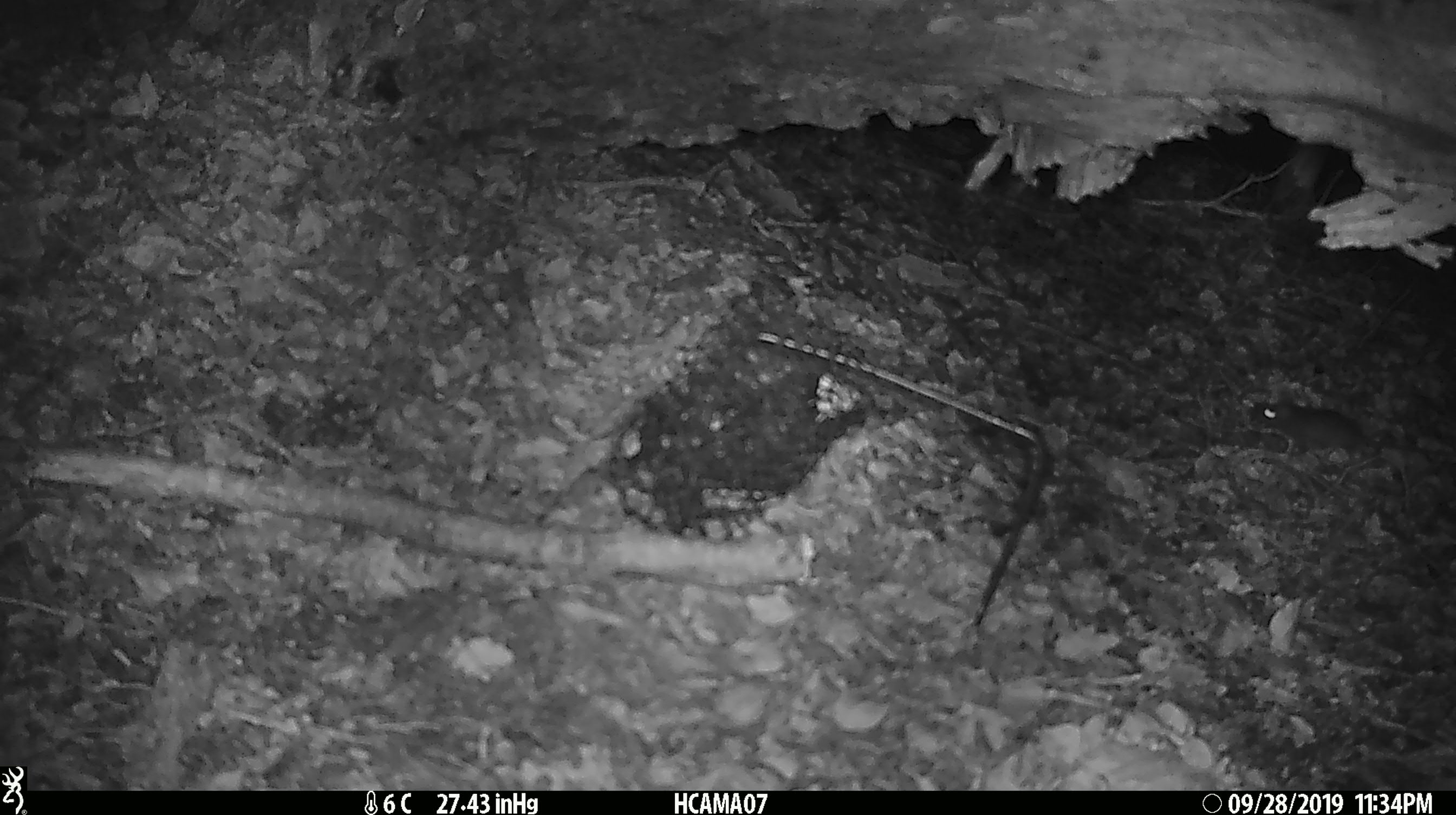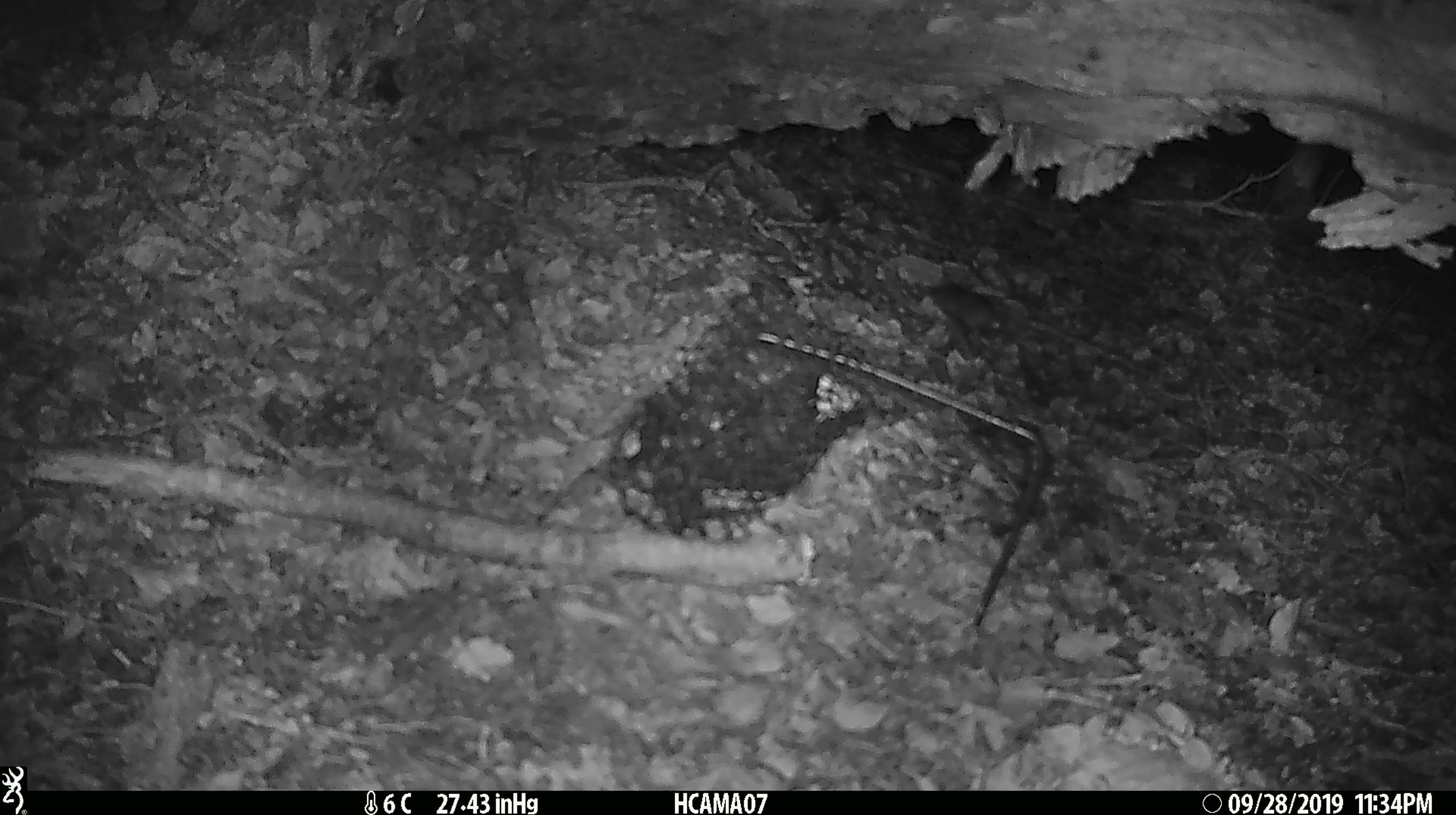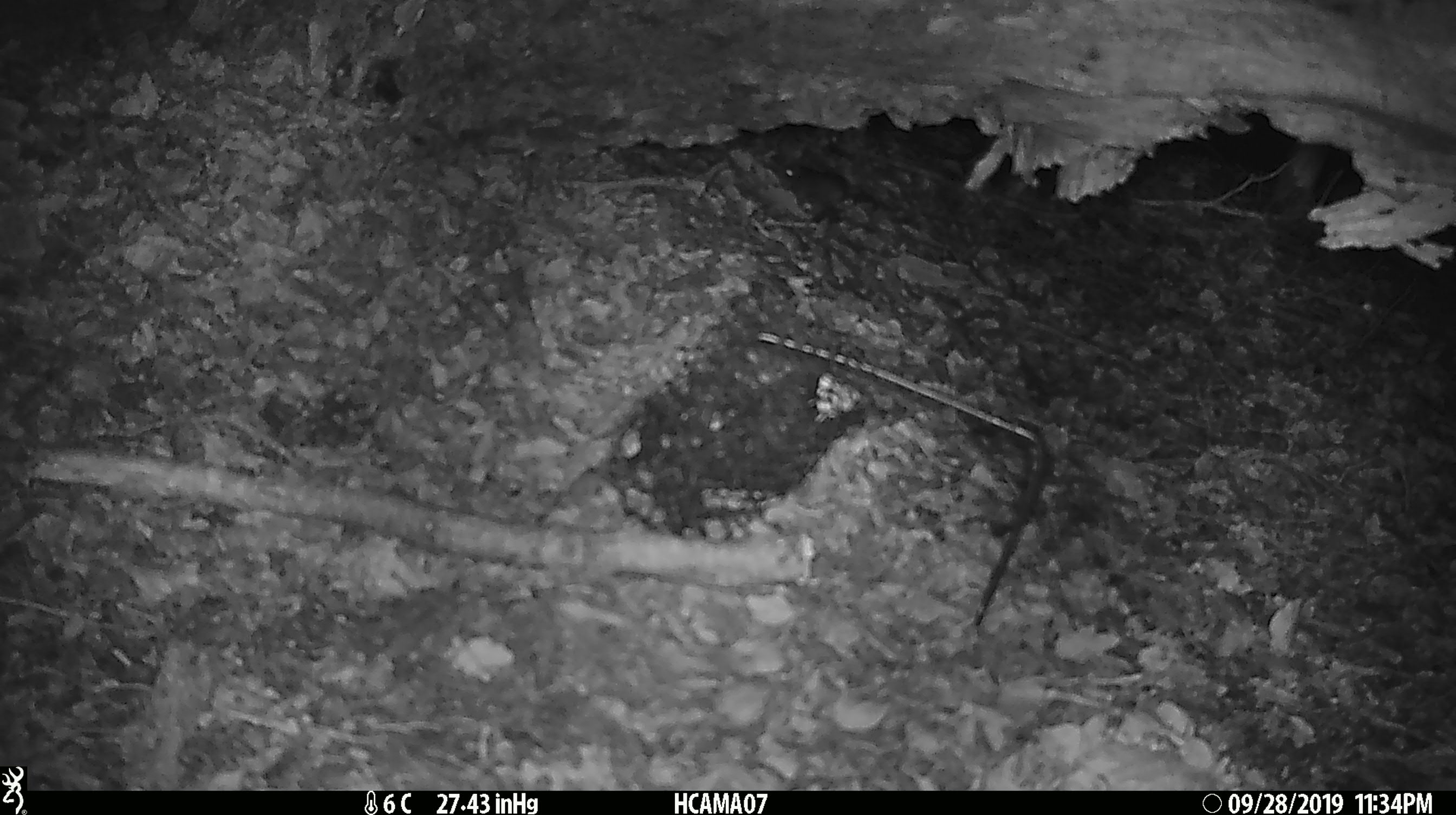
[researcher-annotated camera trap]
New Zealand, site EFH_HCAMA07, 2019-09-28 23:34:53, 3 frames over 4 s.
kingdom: Animalia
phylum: Chordata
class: Mammalia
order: Rodentia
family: Muridae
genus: Mus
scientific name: Mus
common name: mouse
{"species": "mouse (Mus)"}